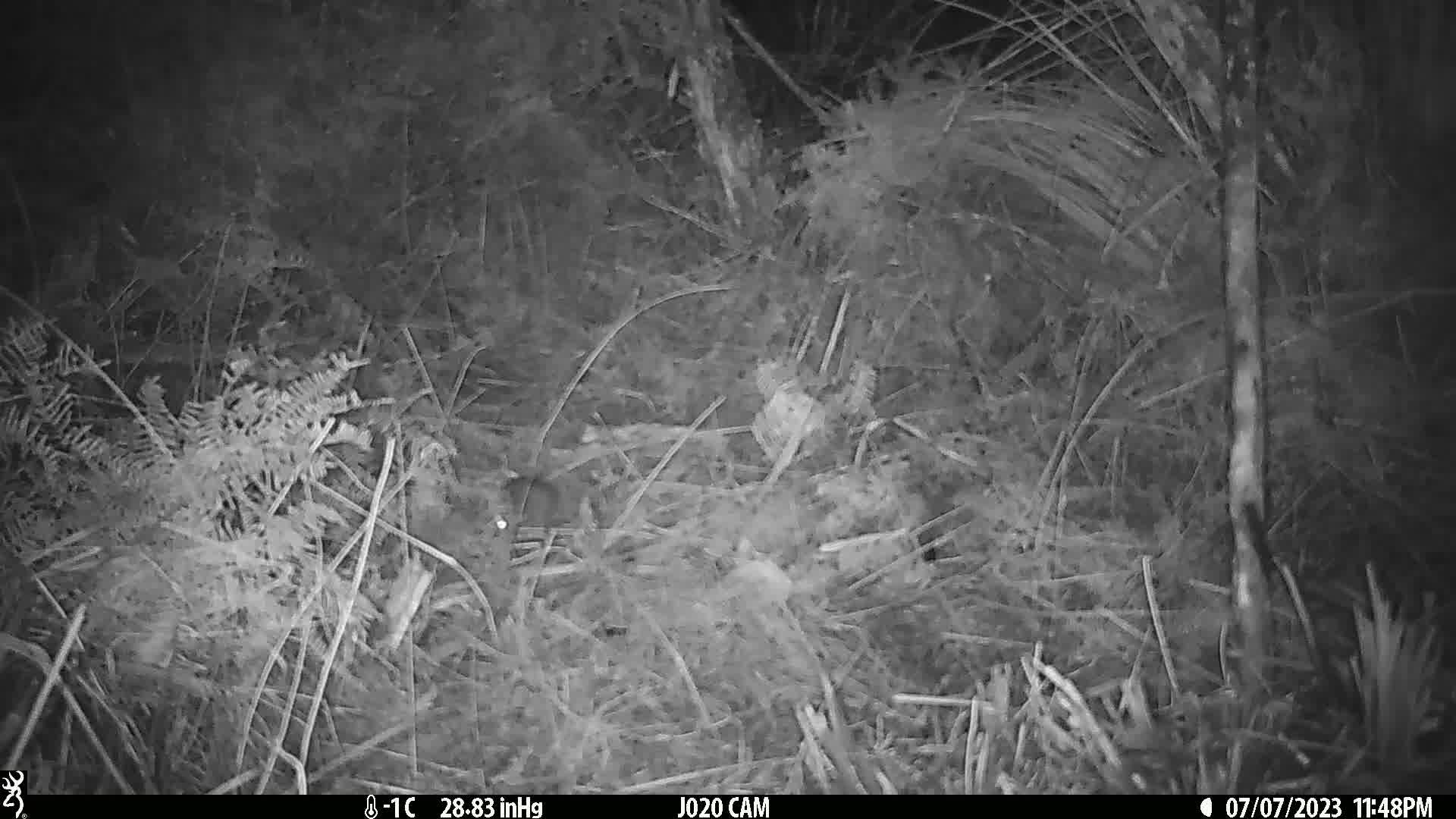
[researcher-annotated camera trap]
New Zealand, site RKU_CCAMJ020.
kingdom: Animalia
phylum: Chordata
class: Mammalia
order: Rodentia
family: Muridae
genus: Rattus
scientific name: Rattus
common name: rat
Rat (Rattus).